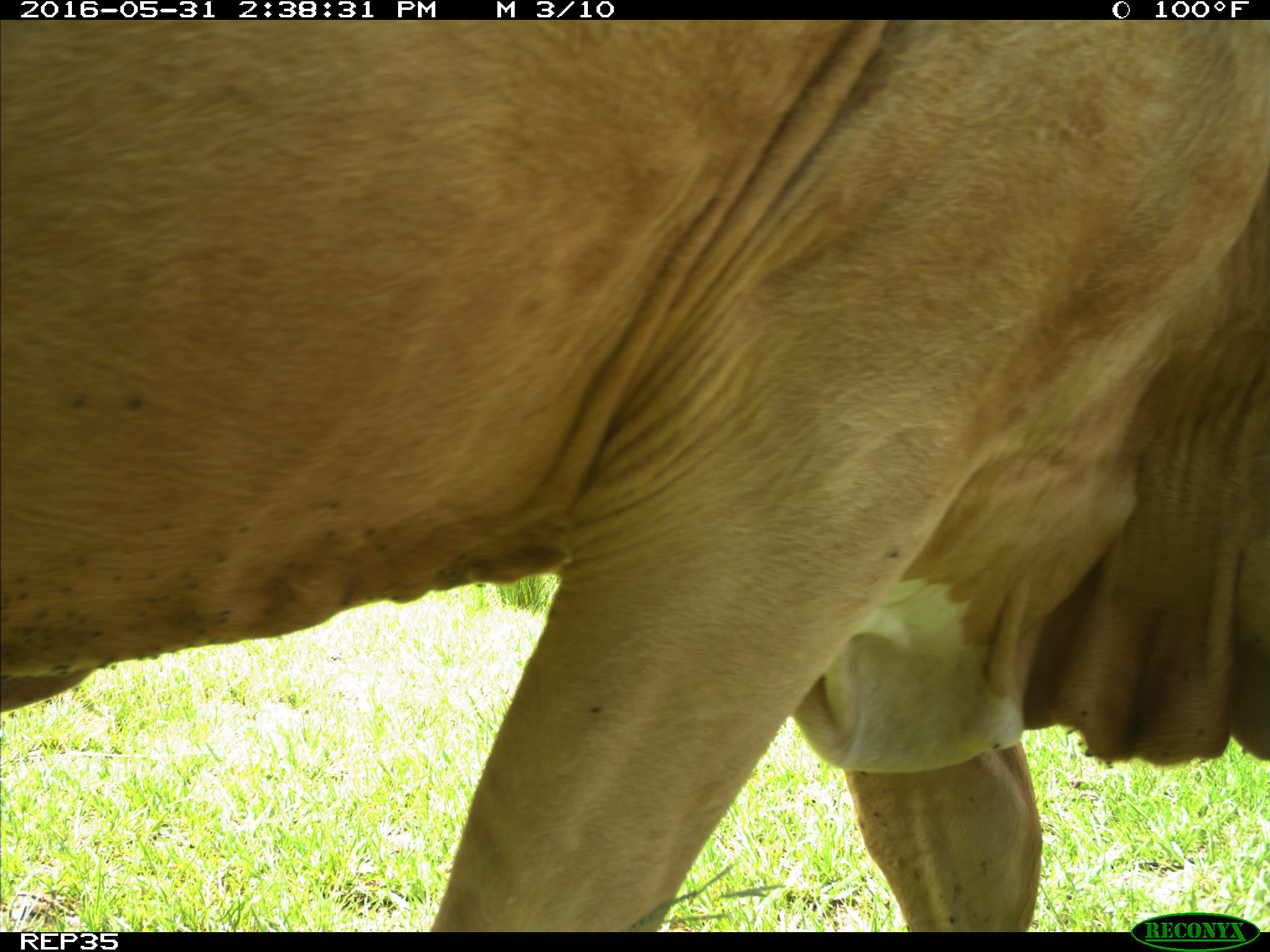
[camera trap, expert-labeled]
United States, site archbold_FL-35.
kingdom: Animalia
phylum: Chordata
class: Mammalia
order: Artiodactyla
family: Bovidae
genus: Bos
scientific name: Bos taurus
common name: domestic cow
Bos taurus (domestic cow).